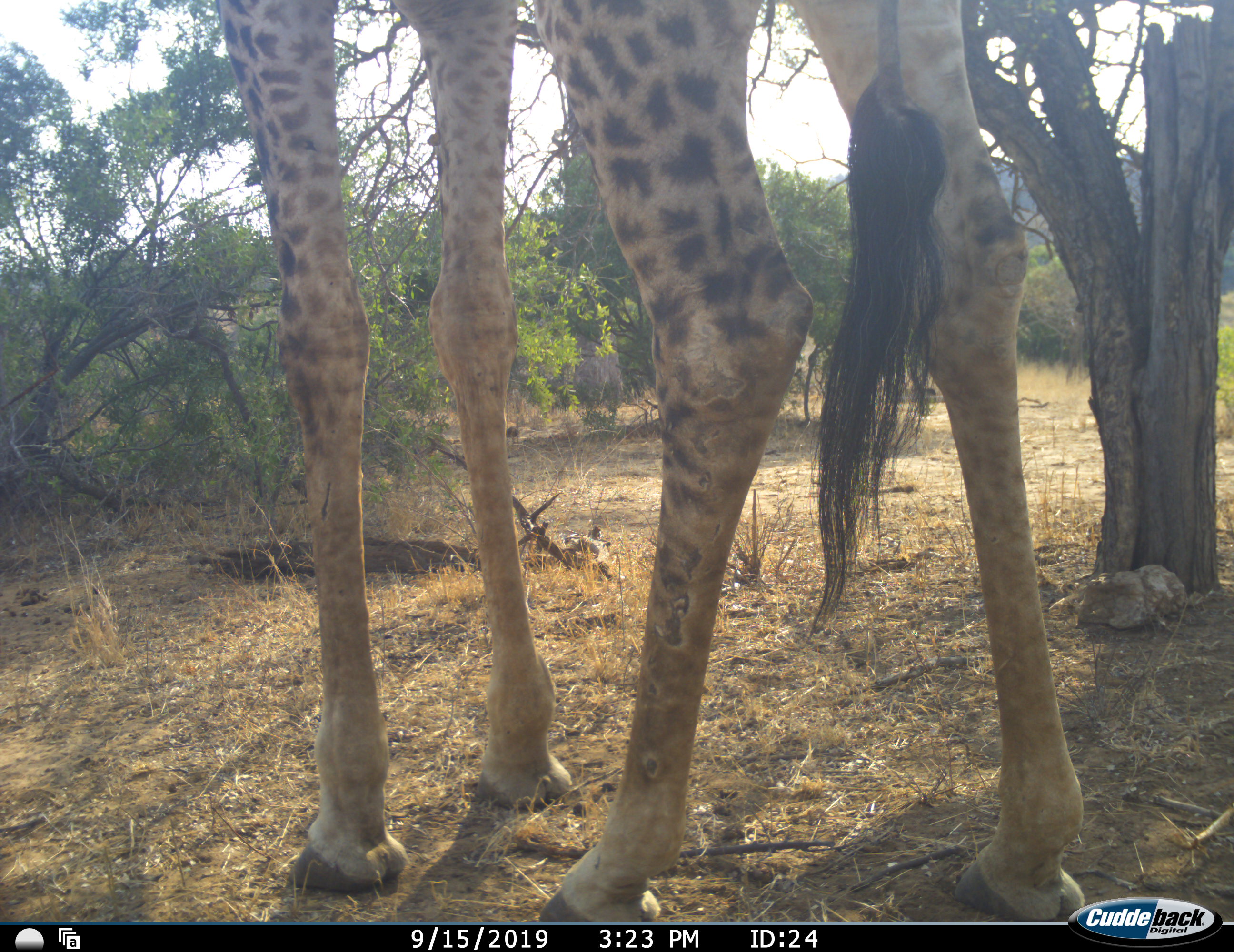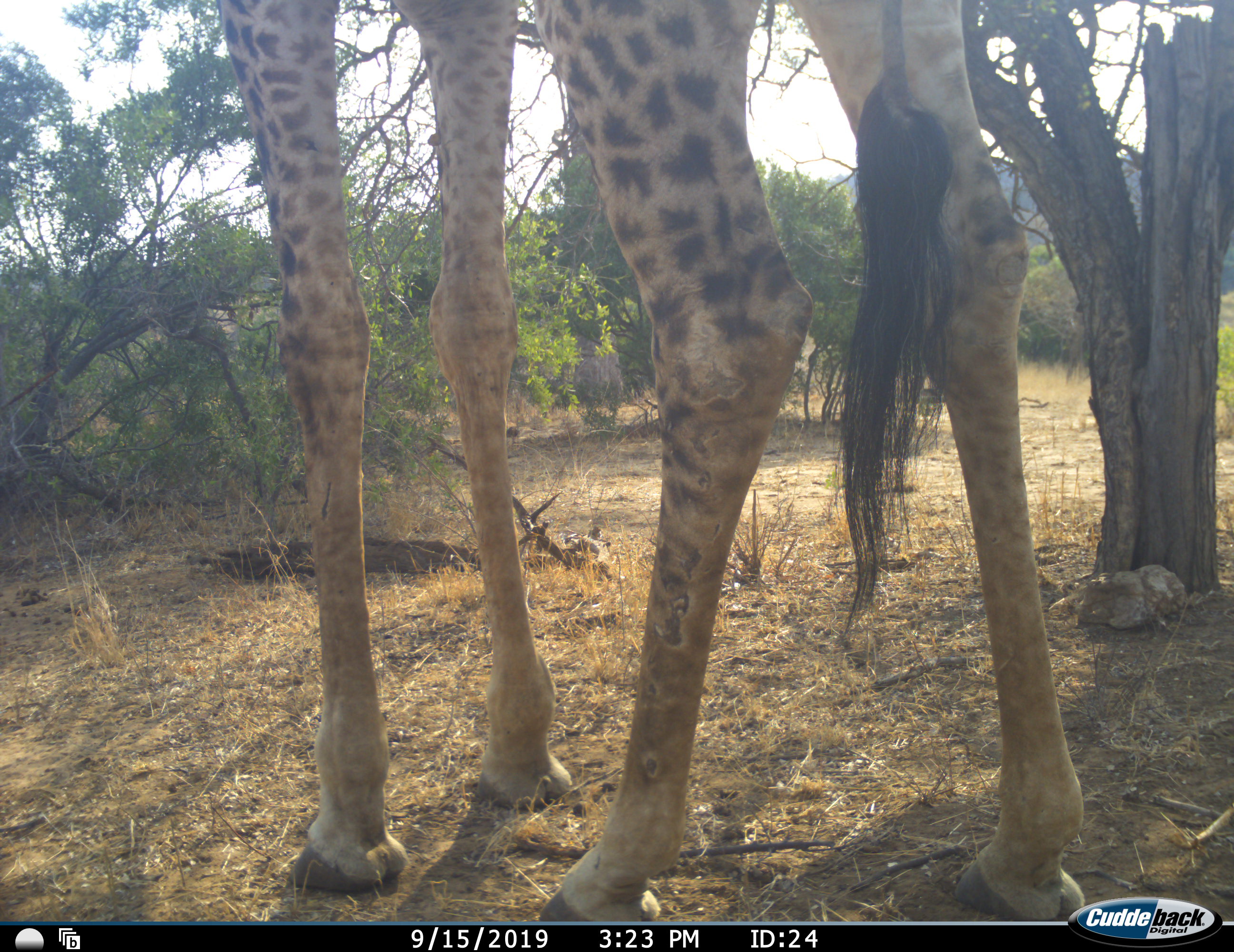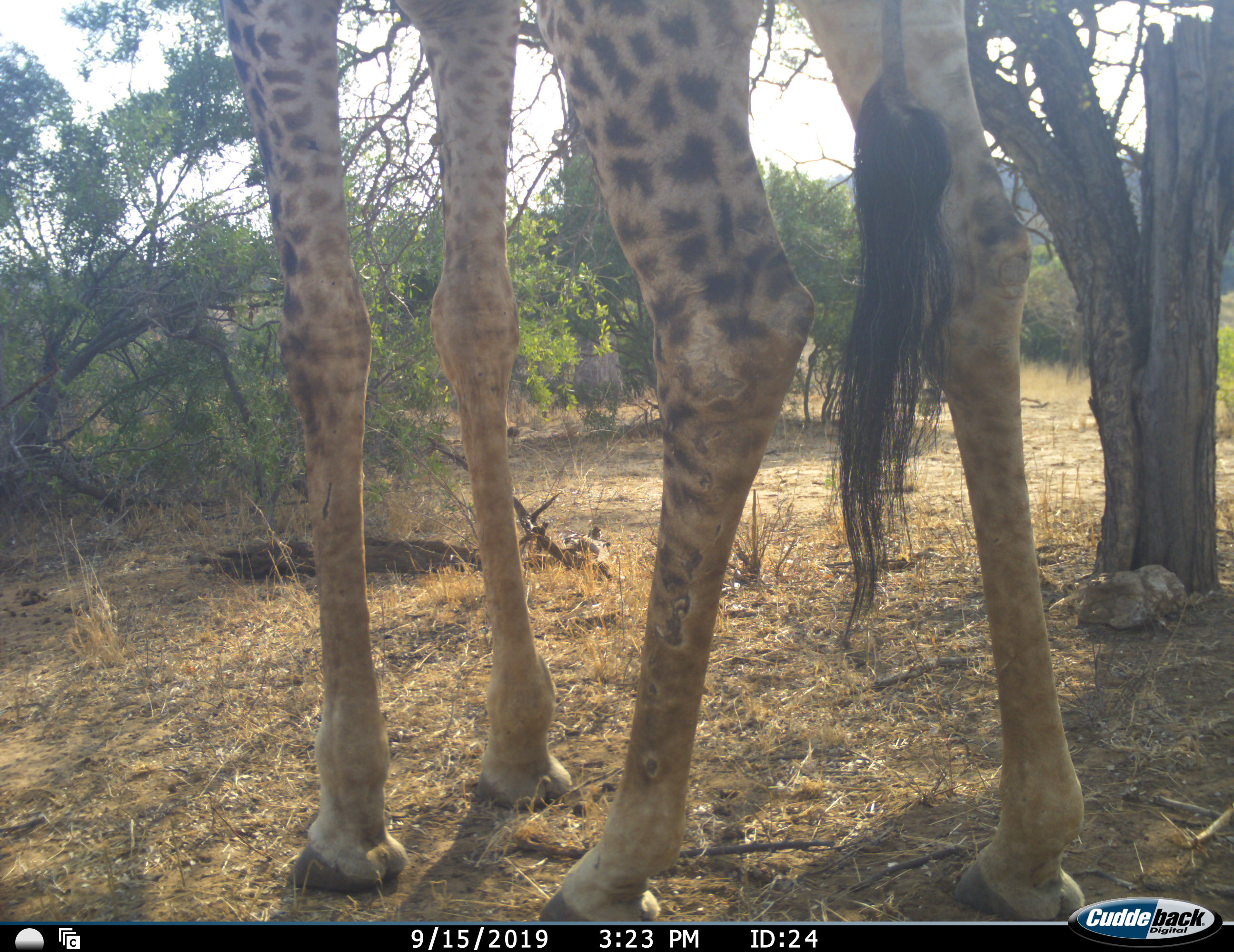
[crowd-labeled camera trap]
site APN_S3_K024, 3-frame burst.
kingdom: Animalia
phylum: Chordata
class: Mammalia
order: Artiodactyla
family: Giraffidae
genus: Giraffa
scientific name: Giraffa camelopardalis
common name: giraffe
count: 1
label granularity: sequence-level